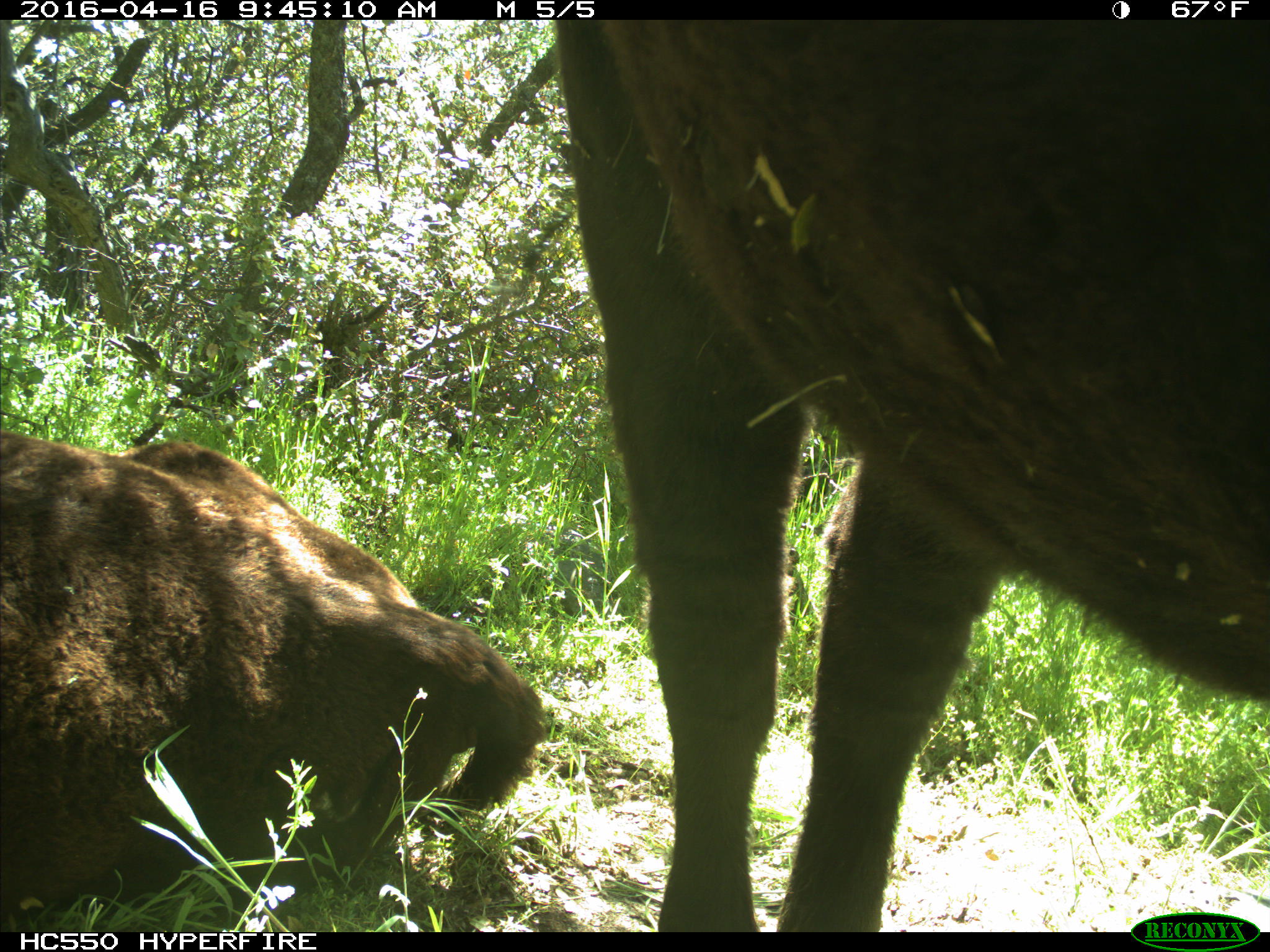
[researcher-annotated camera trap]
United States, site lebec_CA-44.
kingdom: Animalia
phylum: Chordata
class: Mammalia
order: Artiodactyla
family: Bovidae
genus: Bos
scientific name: Bos taurus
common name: domestic cow